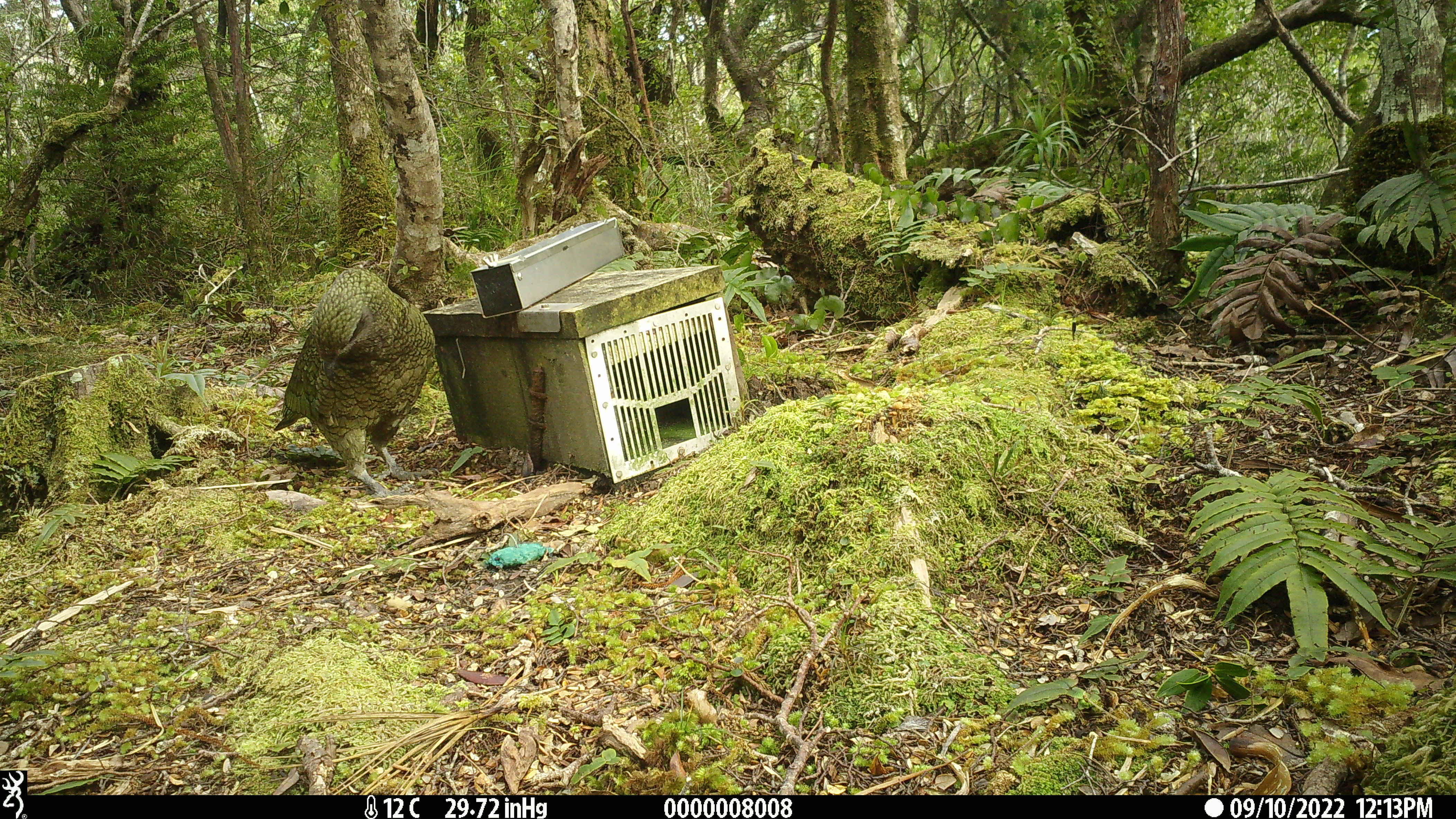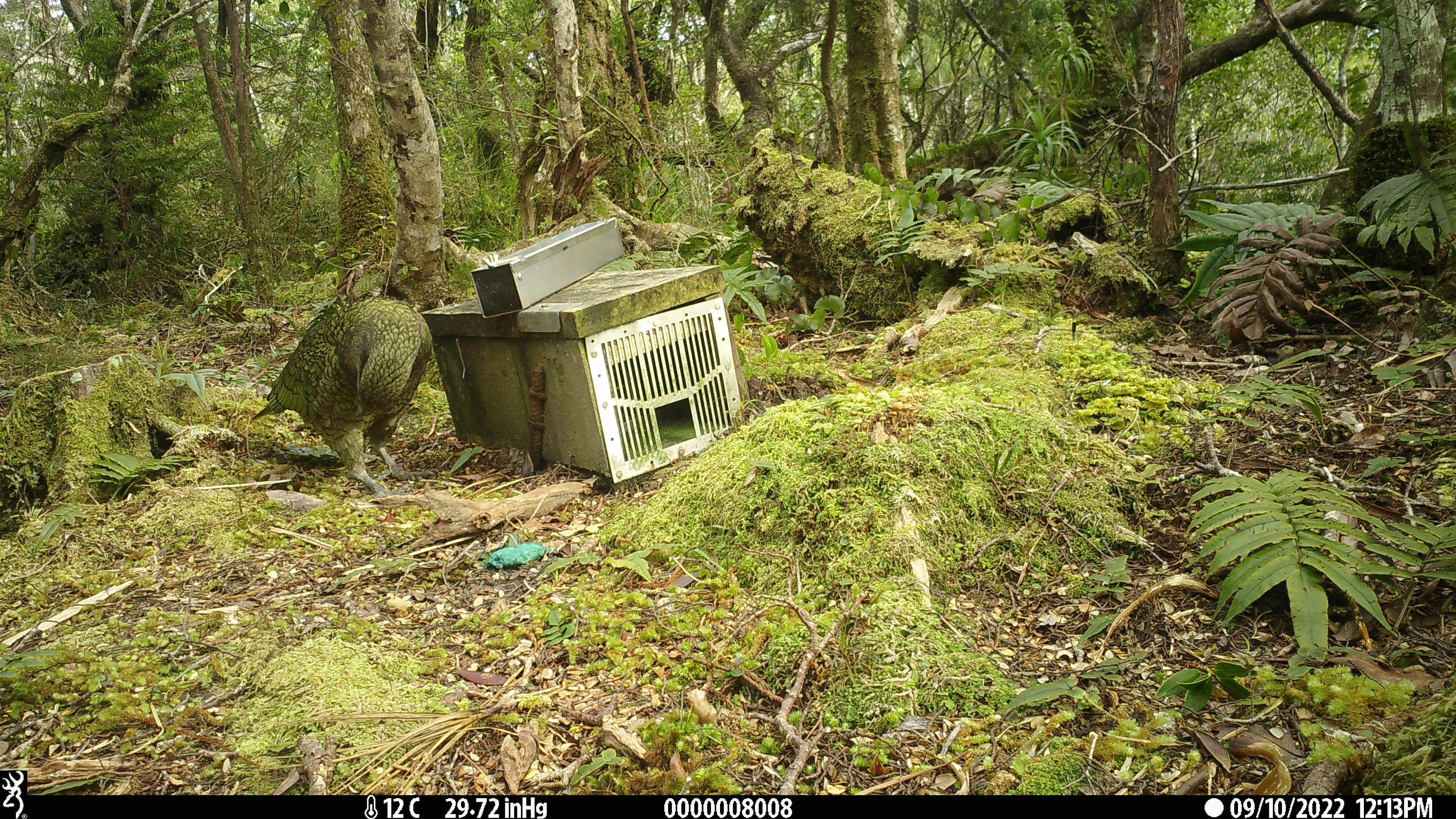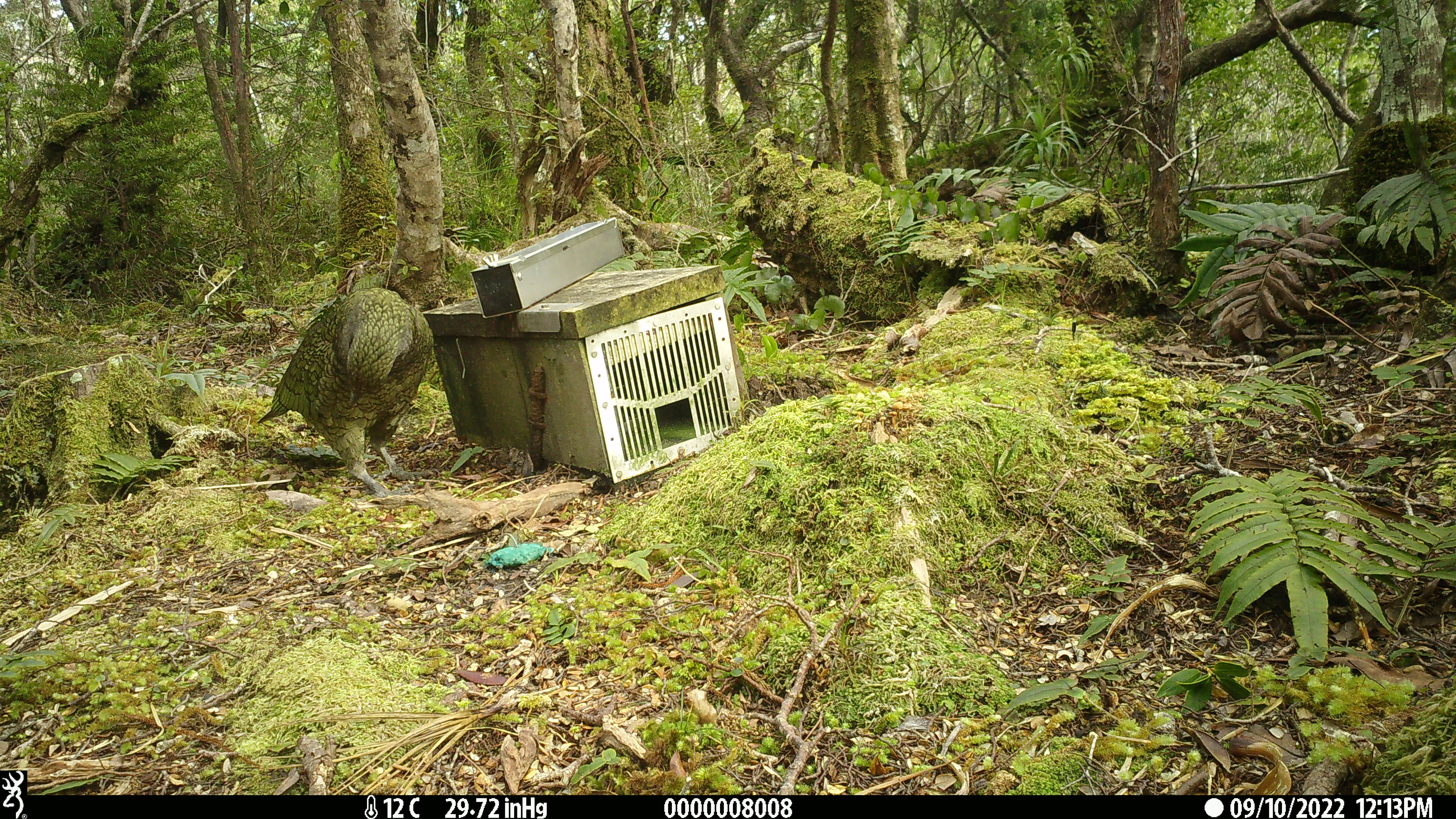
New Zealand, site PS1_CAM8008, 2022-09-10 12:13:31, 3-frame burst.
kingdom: Animalia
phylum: Chordata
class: Aves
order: Psittaciformes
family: Strigopidae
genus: Nestor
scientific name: Nestor notabilis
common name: kea